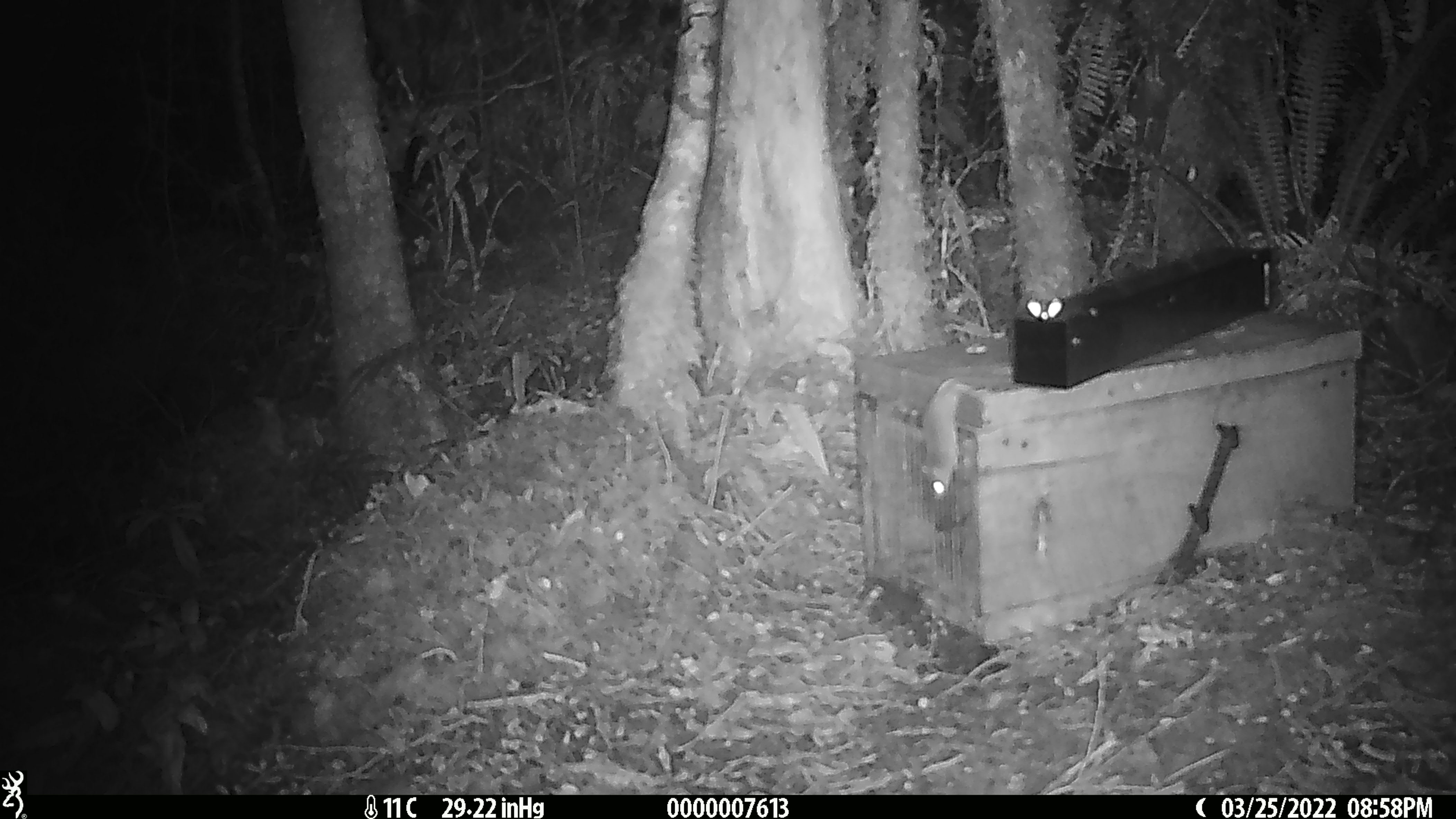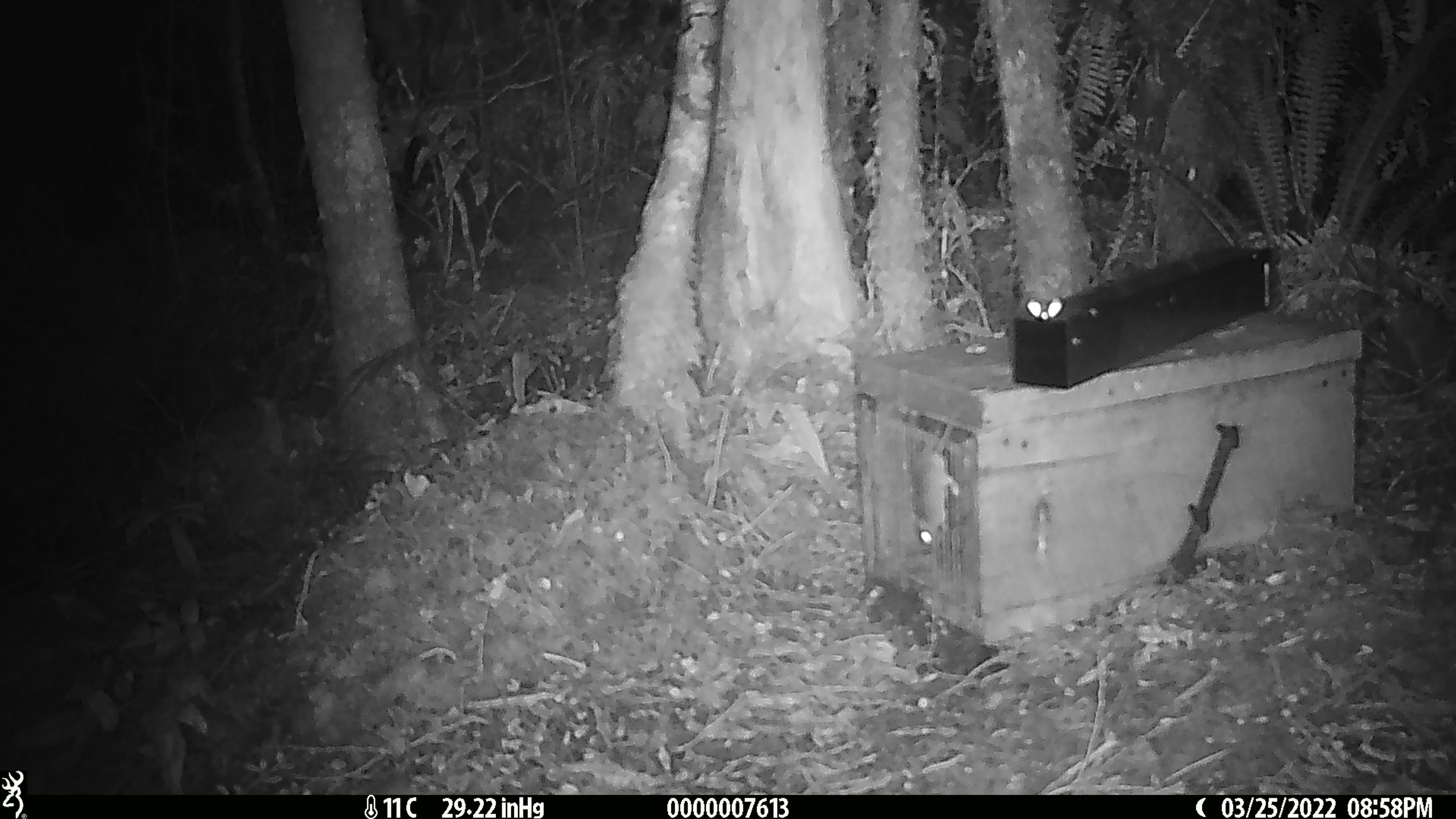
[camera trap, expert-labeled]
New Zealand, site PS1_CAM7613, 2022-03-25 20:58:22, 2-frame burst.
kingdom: Animalia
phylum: Chordata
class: Mammalia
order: Rodentia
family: Muridae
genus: Mus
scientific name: Mus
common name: mouse